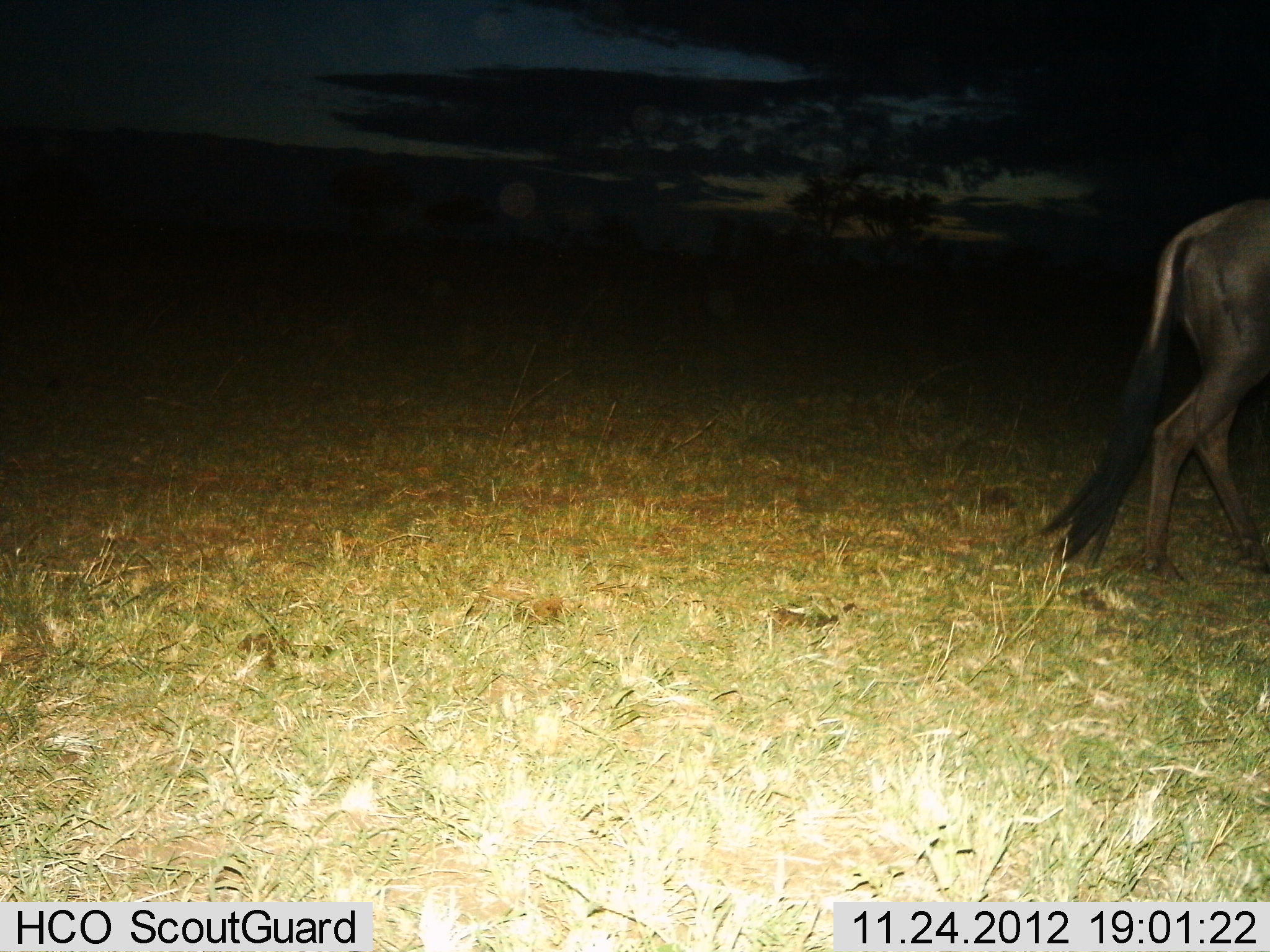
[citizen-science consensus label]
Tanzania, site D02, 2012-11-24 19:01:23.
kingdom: Animalia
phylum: Chordata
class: Mammalia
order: Artiodactyla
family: Bovidae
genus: Connochaetes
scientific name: Connochaetes taurinus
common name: blue wildebeest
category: wildebeest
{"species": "wildebeest (blue wildebeest) (Connochaetes taurinus)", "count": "1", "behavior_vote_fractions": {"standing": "27%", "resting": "0%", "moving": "73%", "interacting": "0%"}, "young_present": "0%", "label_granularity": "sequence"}